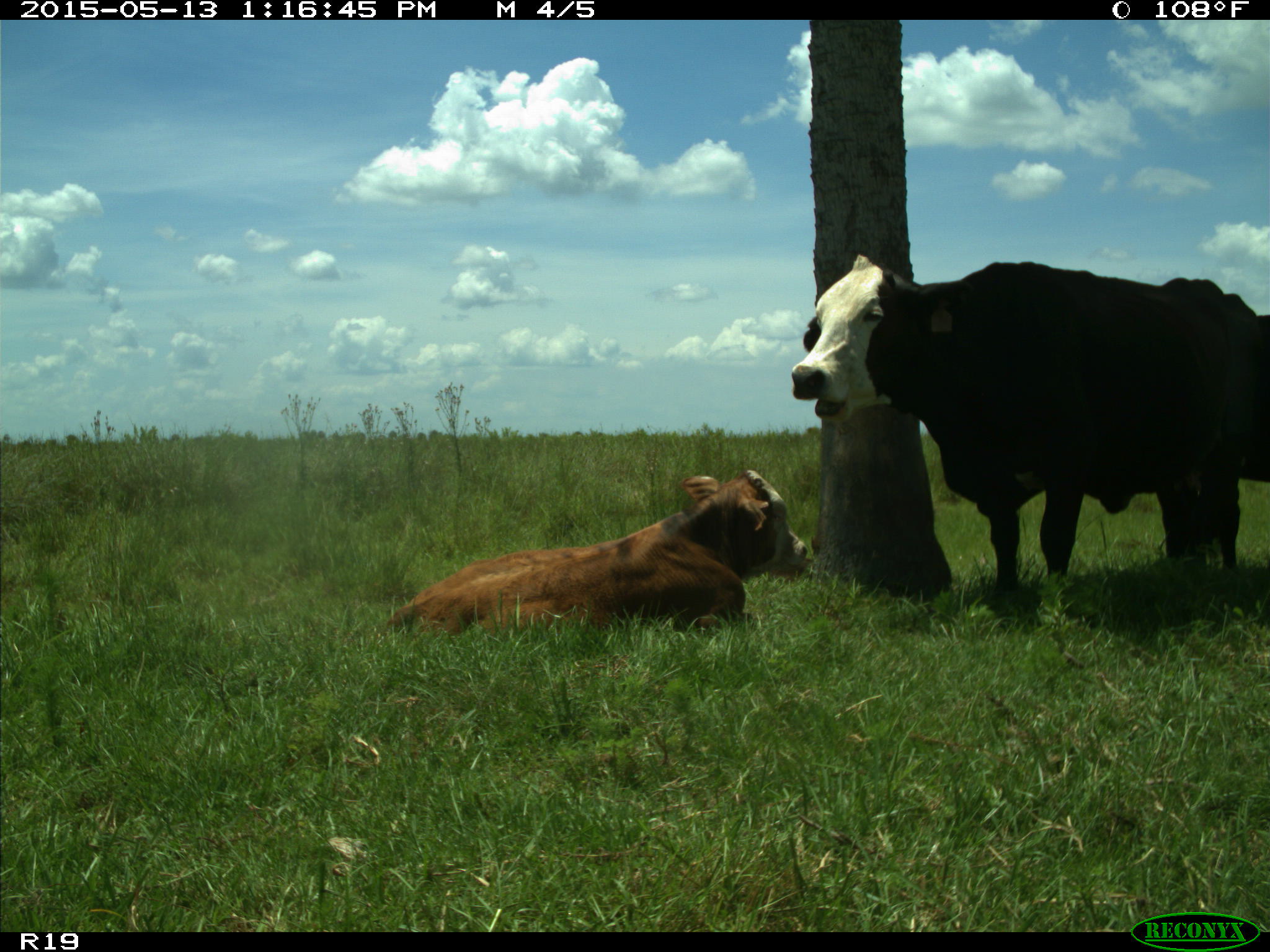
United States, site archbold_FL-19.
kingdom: Animalia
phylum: Chordata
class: Mammalia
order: Artiodactyla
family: Bovidae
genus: Bos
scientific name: Bos taurus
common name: domestic cow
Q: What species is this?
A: Bos taurus (domestic cow).